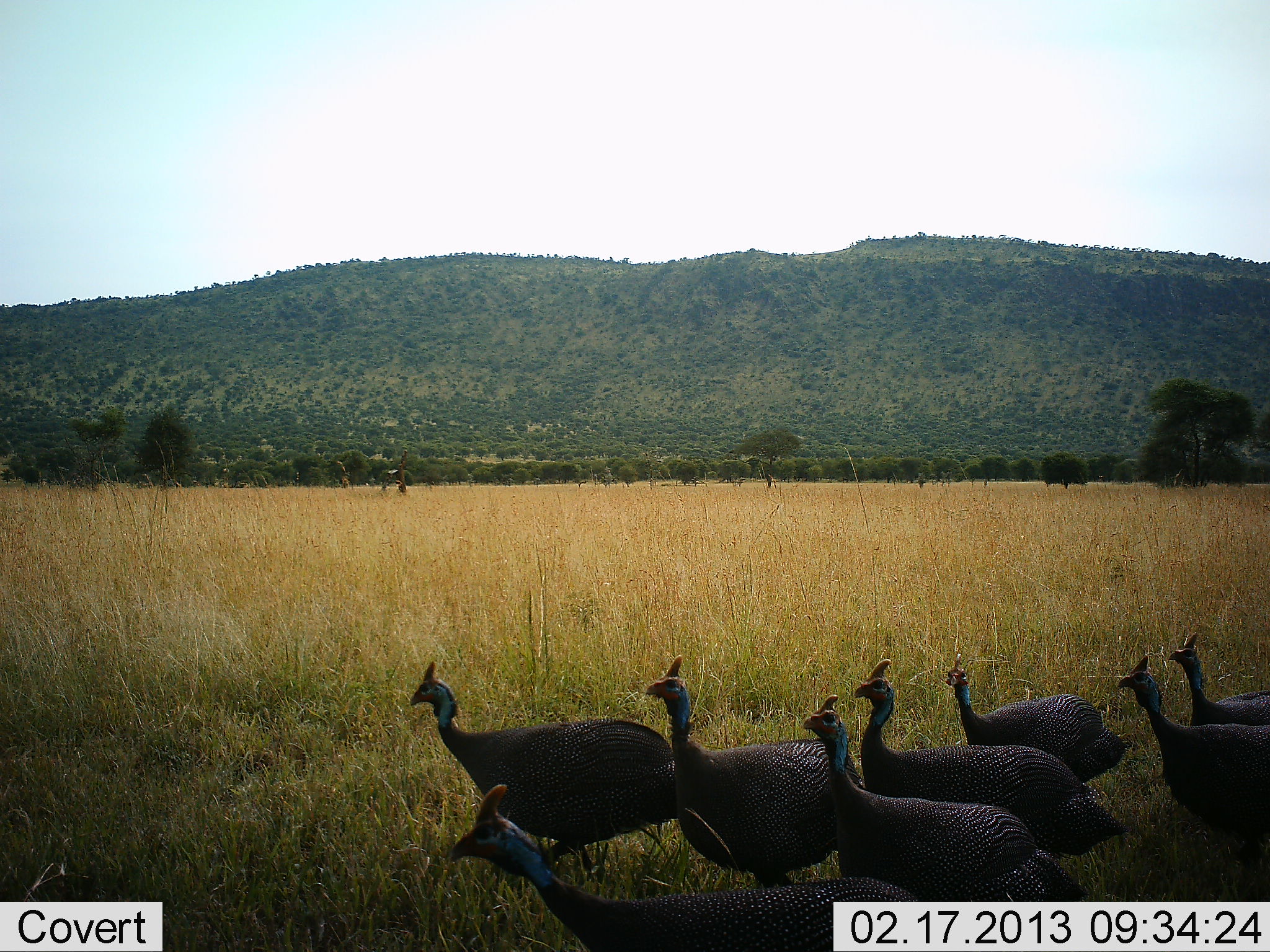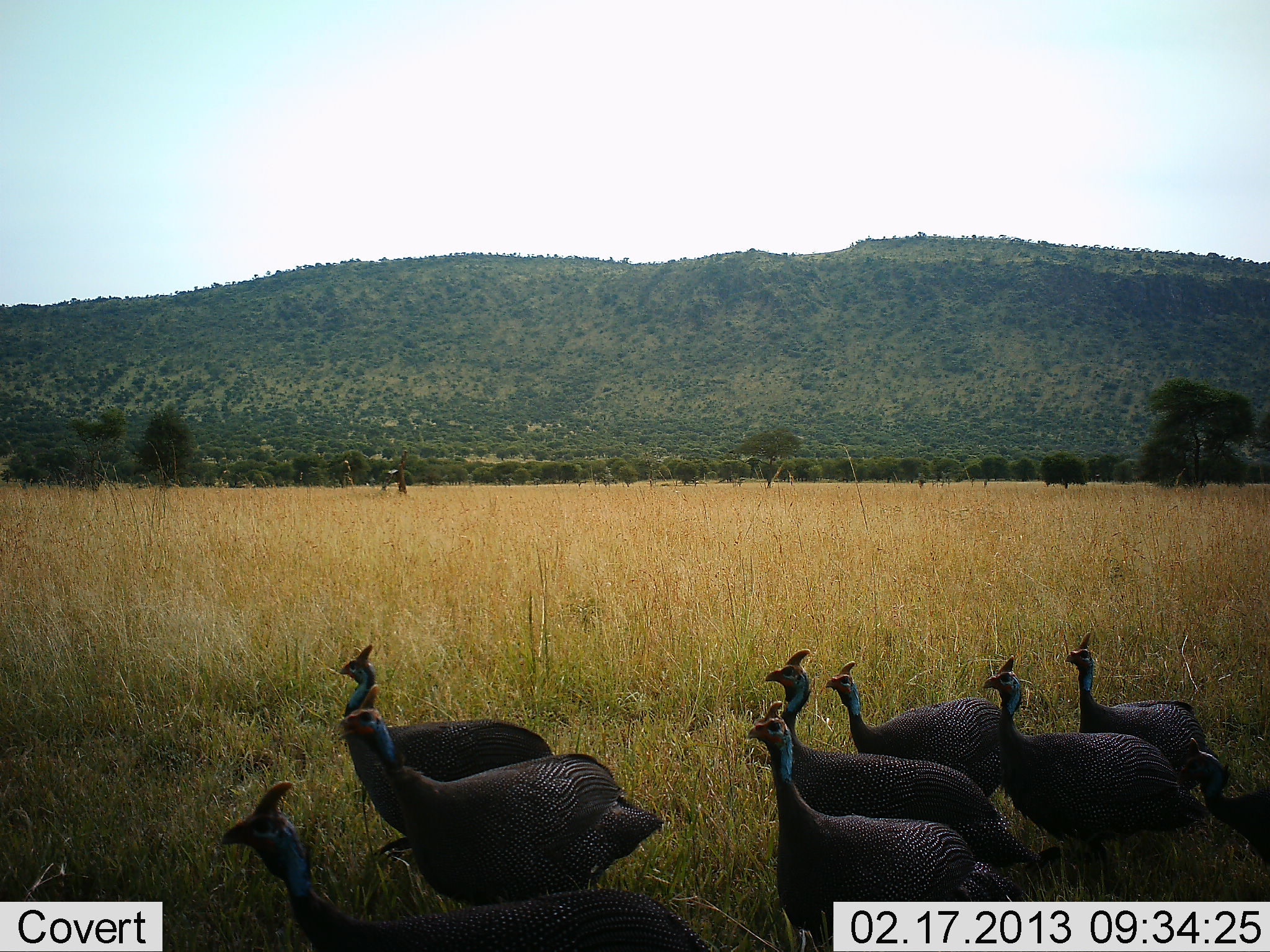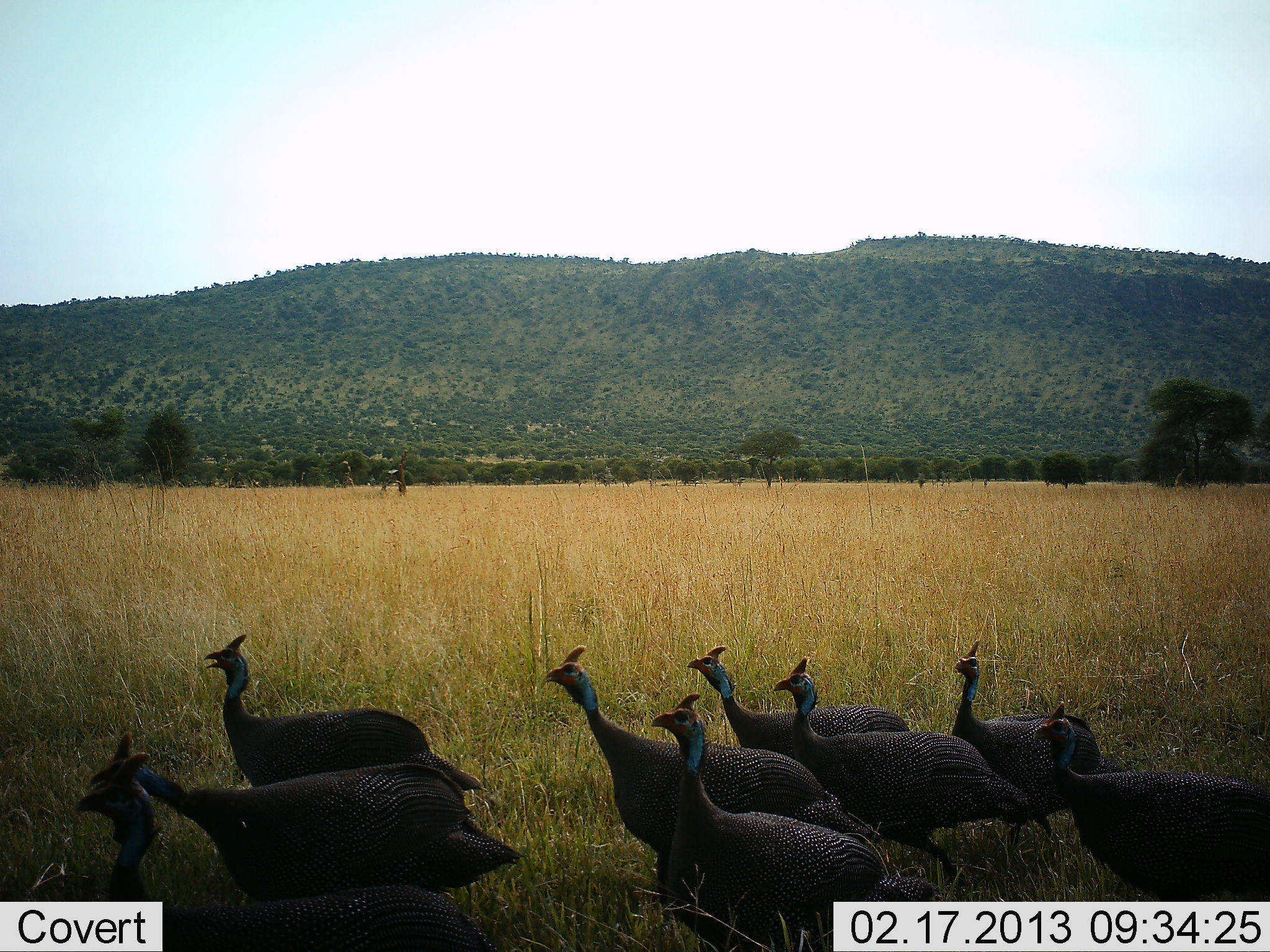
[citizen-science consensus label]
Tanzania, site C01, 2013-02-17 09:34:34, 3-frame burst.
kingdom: Animalia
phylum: Chordata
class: Aves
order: Galliformes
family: Numididae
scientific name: Numididae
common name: guinea fowl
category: guineafowl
Guineafowl (guinea fowl) (Numididae), count 9. Behavior (volunteer vote fractions): standing 3%, resting 0%, moving 97%, interacting 3%. Young present (vote fraction): 0%. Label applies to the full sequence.